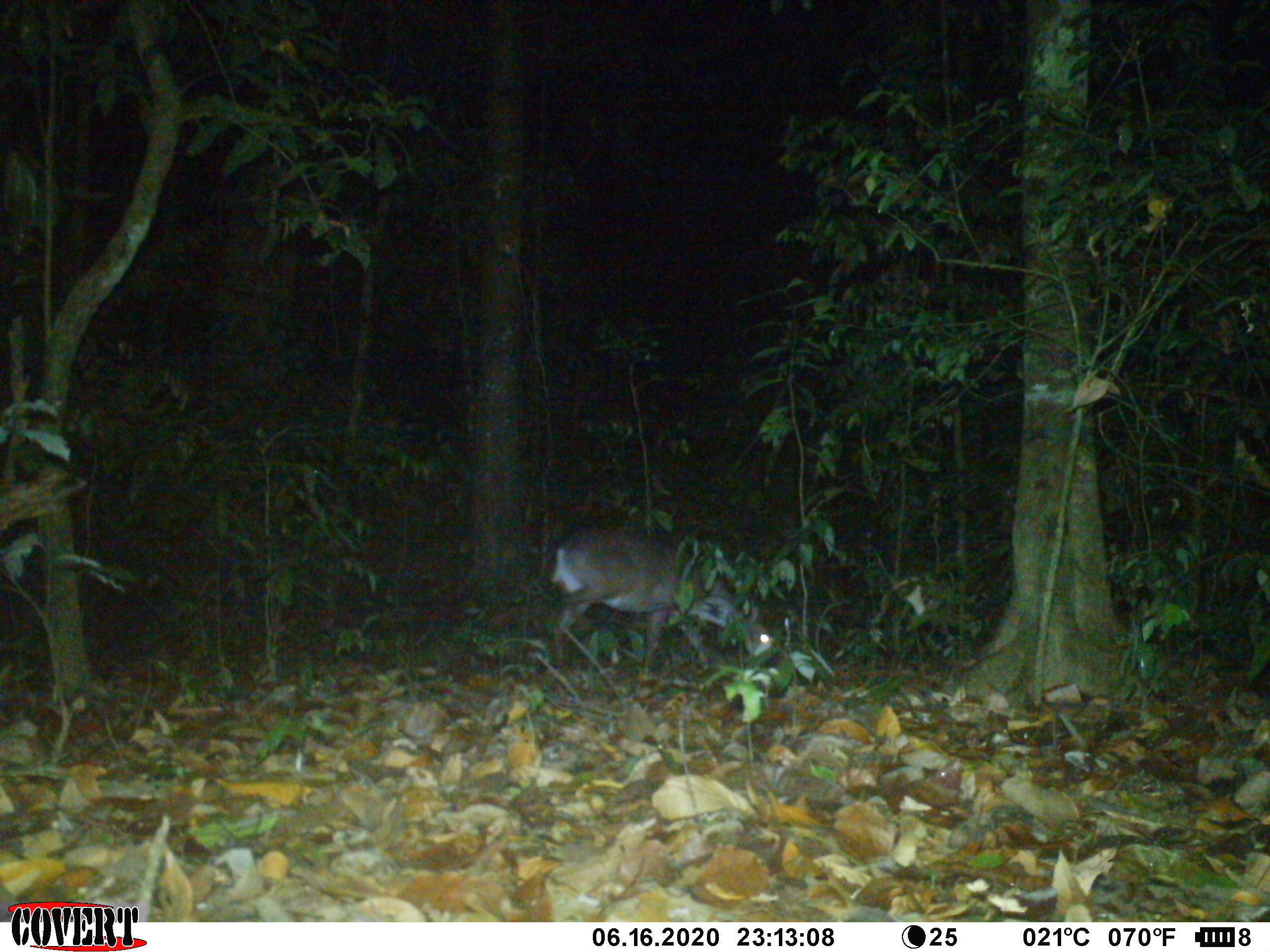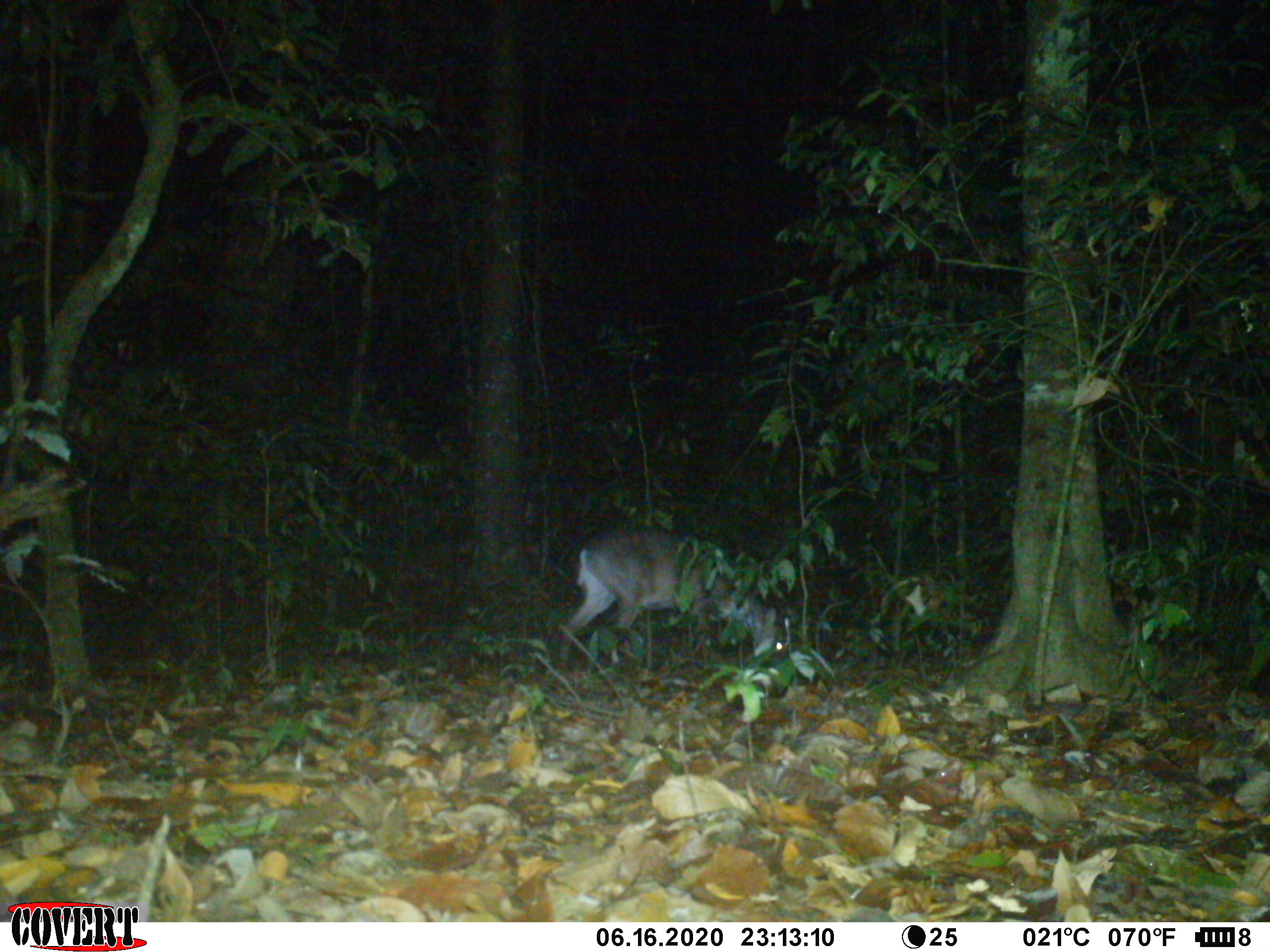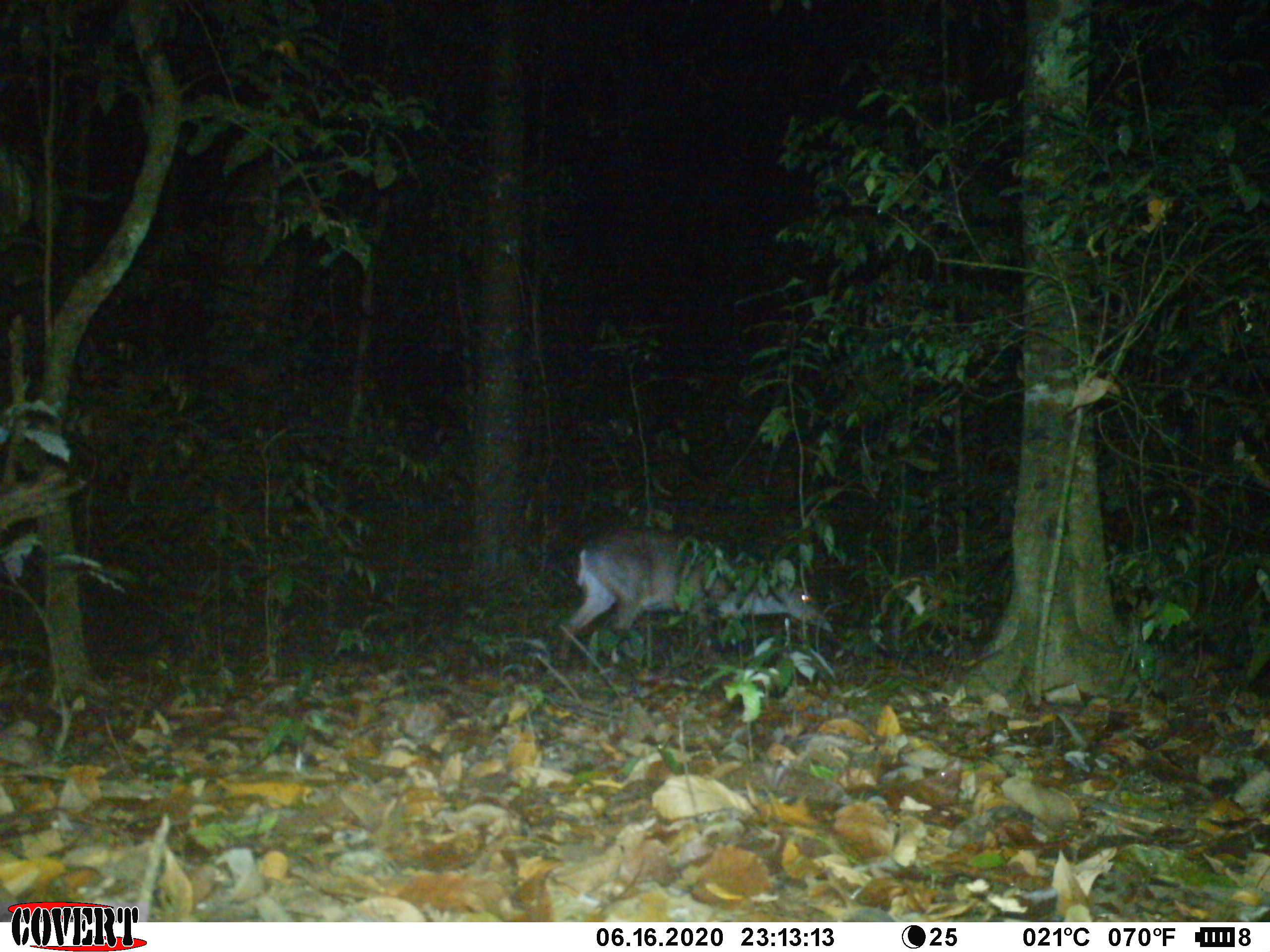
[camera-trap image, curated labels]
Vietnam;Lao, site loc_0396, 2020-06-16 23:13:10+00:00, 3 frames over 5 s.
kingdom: Animalia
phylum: Chordata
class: Mammalia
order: Artiodactyla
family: Cervidae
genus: Muntiacus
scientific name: Muntiacus vuquangensis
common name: large-antlered muntjac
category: large antlered muntjac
Large antlered muntjac (large-antlered muntjac) (Muntiacus vuquangensis). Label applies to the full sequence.